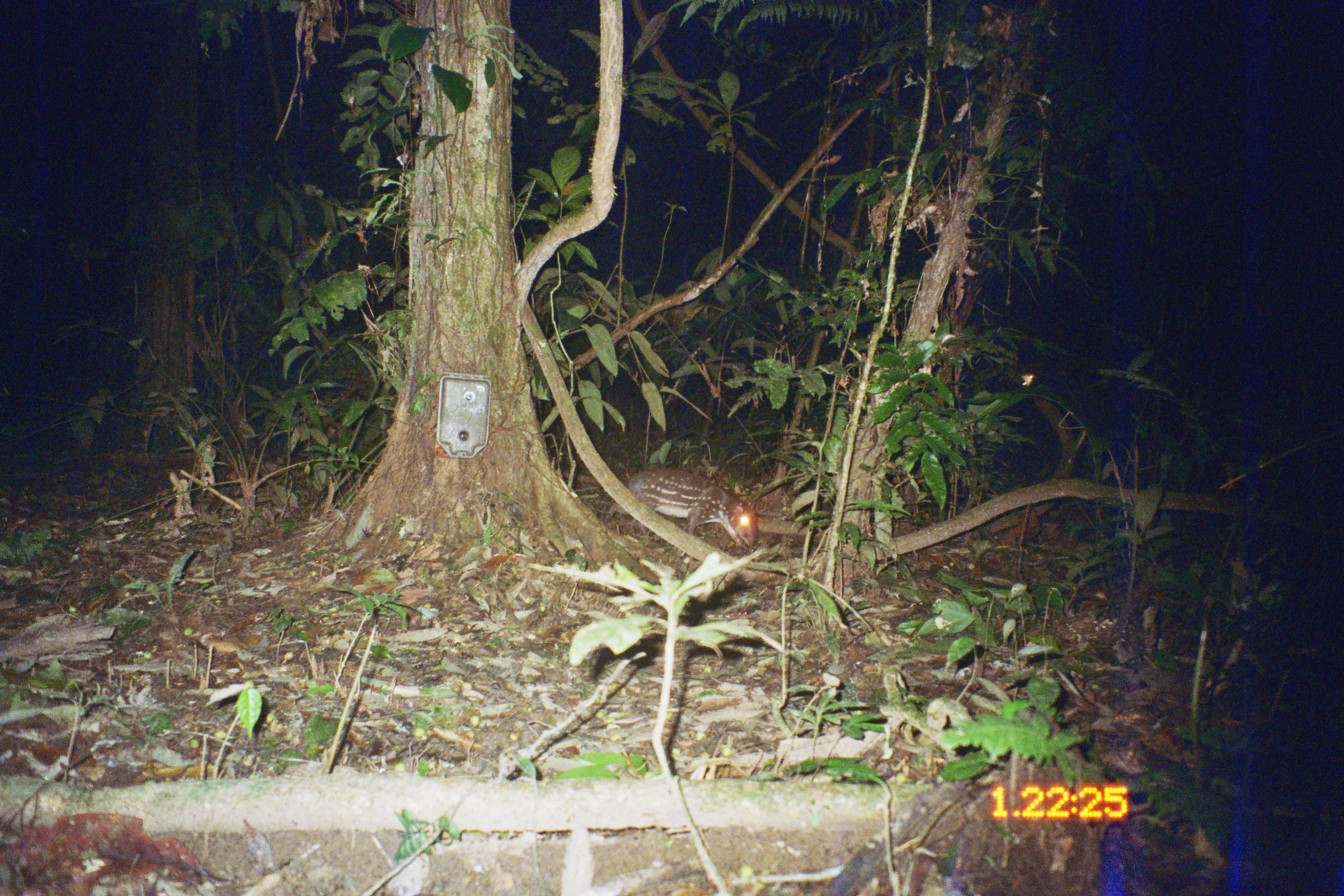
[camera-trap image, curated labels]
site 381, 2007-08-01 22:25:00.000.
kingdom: Animalia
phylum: Chordata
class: Mammalia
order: Rodentia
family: Cuniculidae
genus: Cuniculus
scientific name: Cuniculus paca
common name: spotted paca